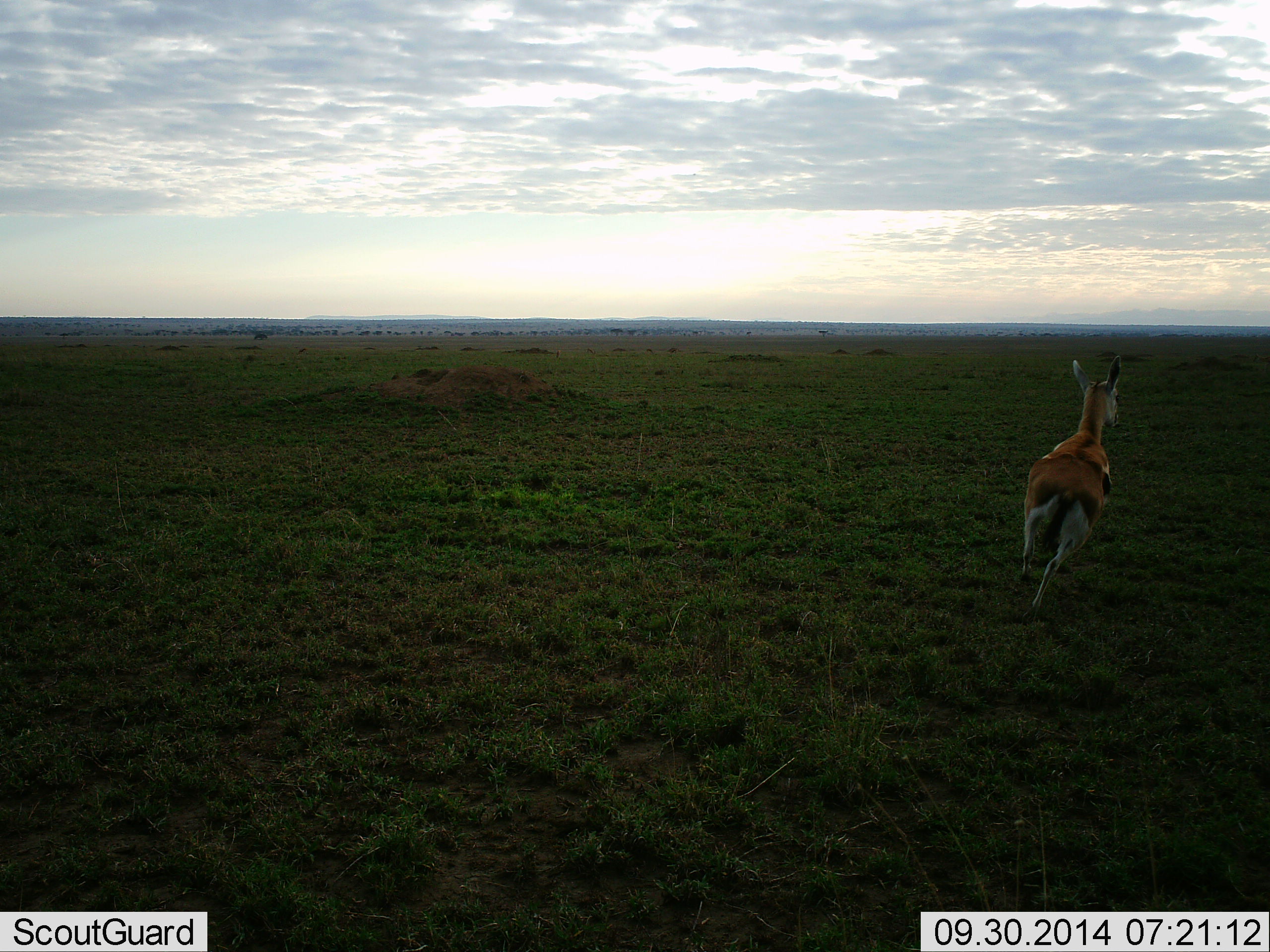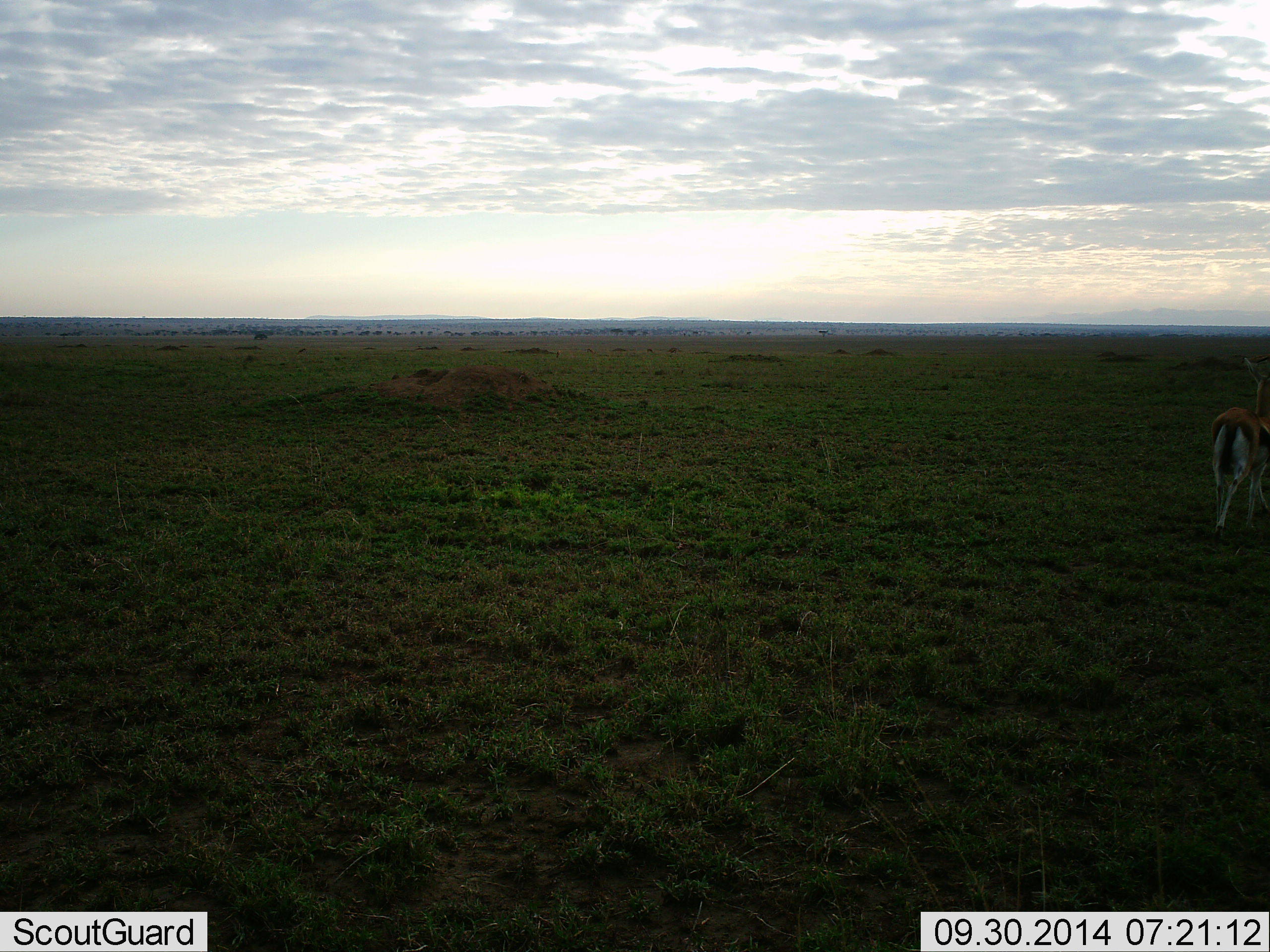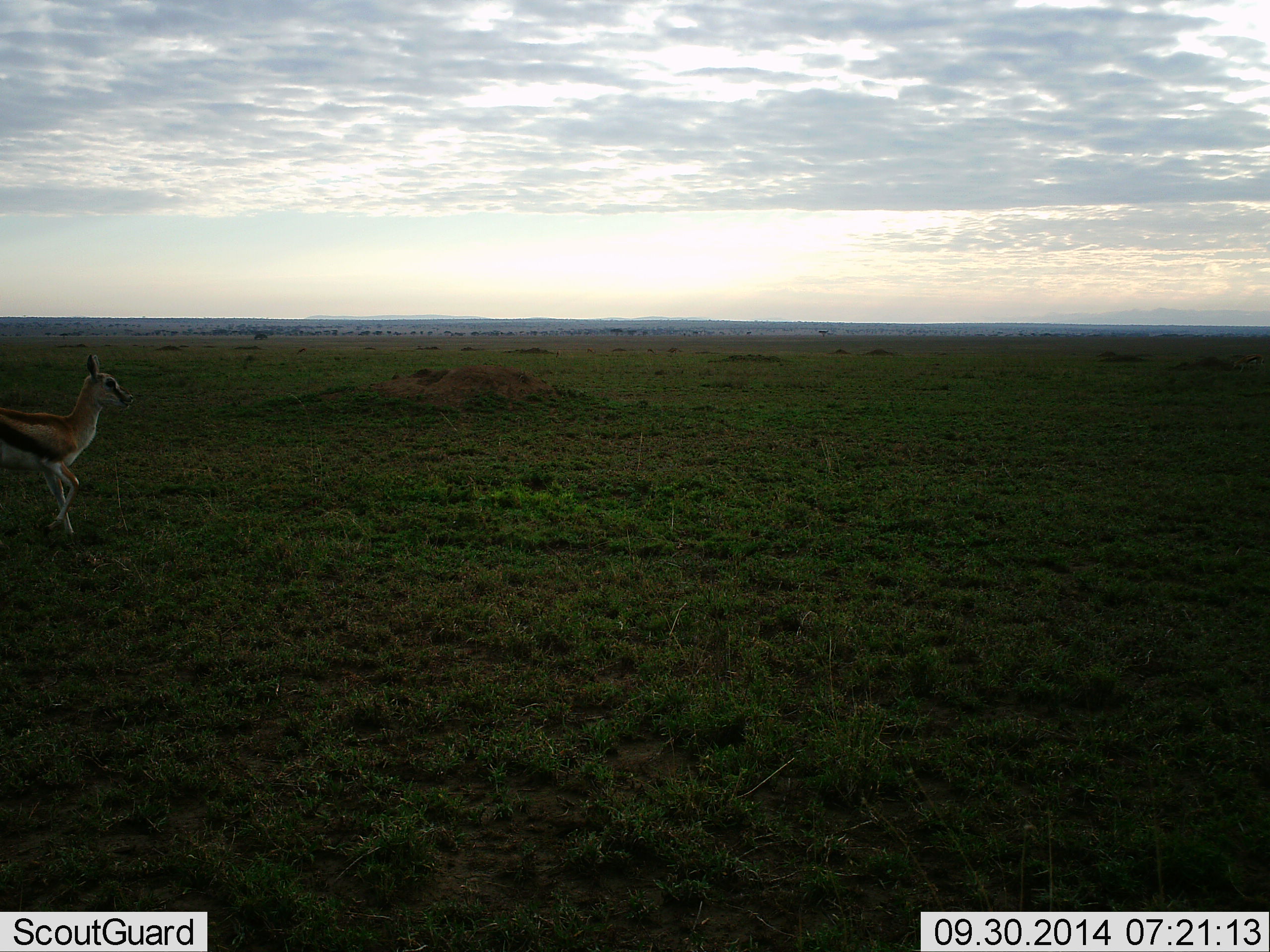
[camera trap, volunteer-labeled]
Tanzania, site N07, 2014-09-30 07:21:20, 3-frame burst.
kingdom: Animalia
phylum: Chordata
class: Mammalia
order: Artiodactyla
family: Bovidae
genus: Eudorcas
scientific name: Eudorcas thomsonii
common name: thomson's gazelle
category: gazellethomsons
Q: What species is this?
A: Gazellethomsons (thomson's gazelle) (Eudorcas thomsonii).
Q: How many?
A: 2.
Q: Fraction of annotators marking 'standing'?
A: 0%.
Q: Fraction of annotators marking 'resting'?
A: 0%.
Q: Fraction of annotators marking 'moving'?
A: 100%.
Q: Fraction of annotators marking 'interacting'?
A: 10%.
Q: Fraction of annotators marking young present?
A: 10%.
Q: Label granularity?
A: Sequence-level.